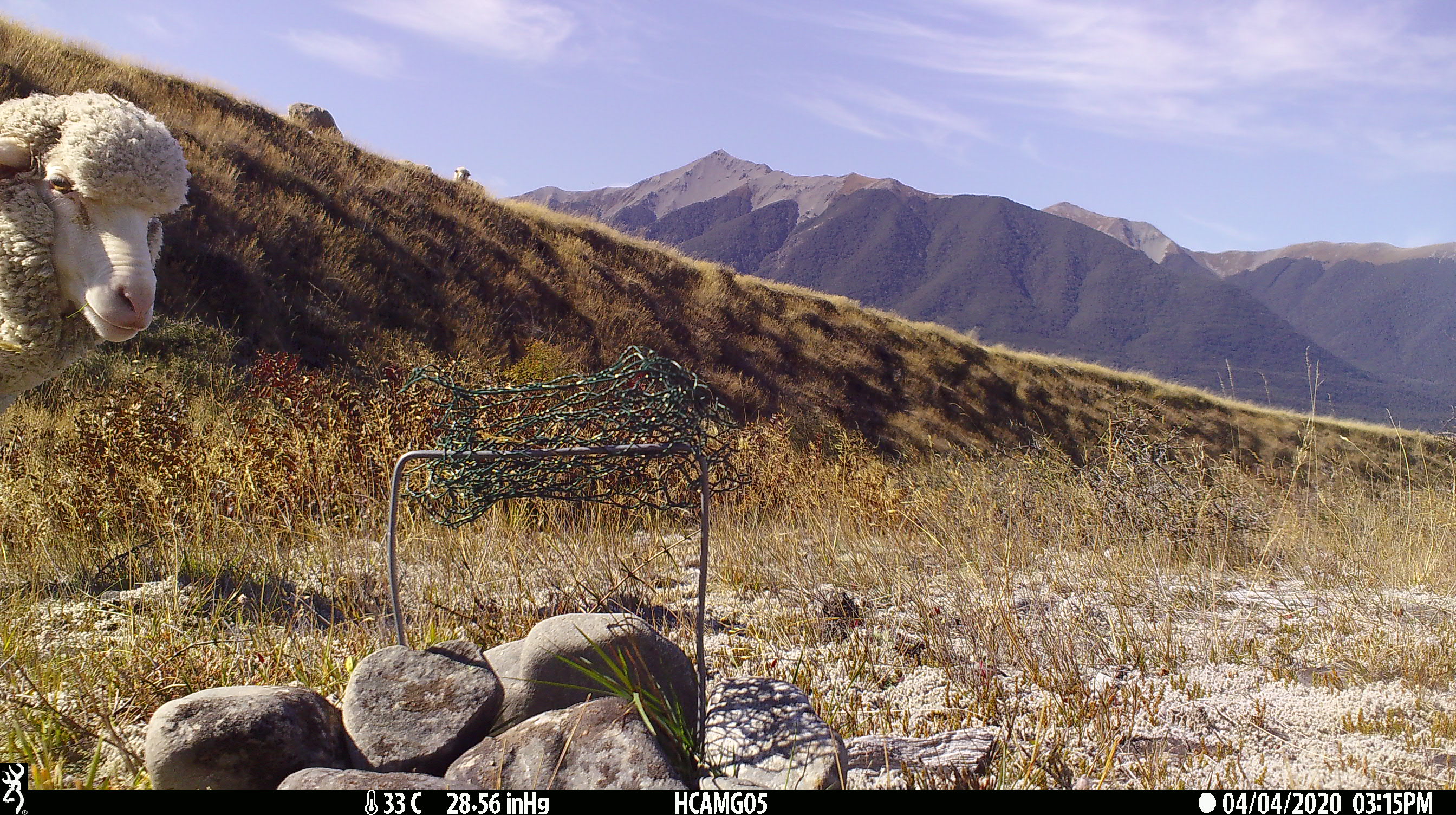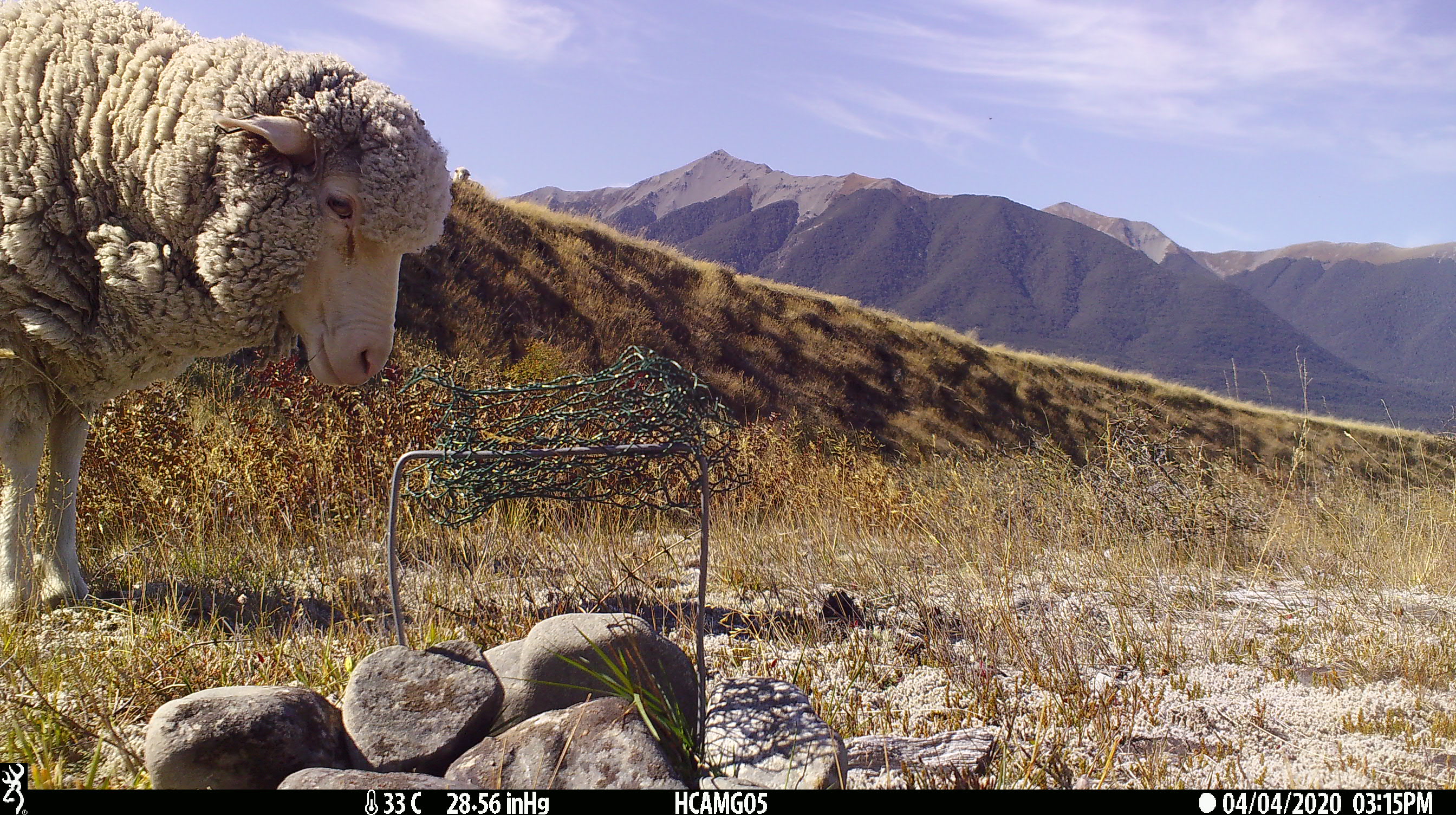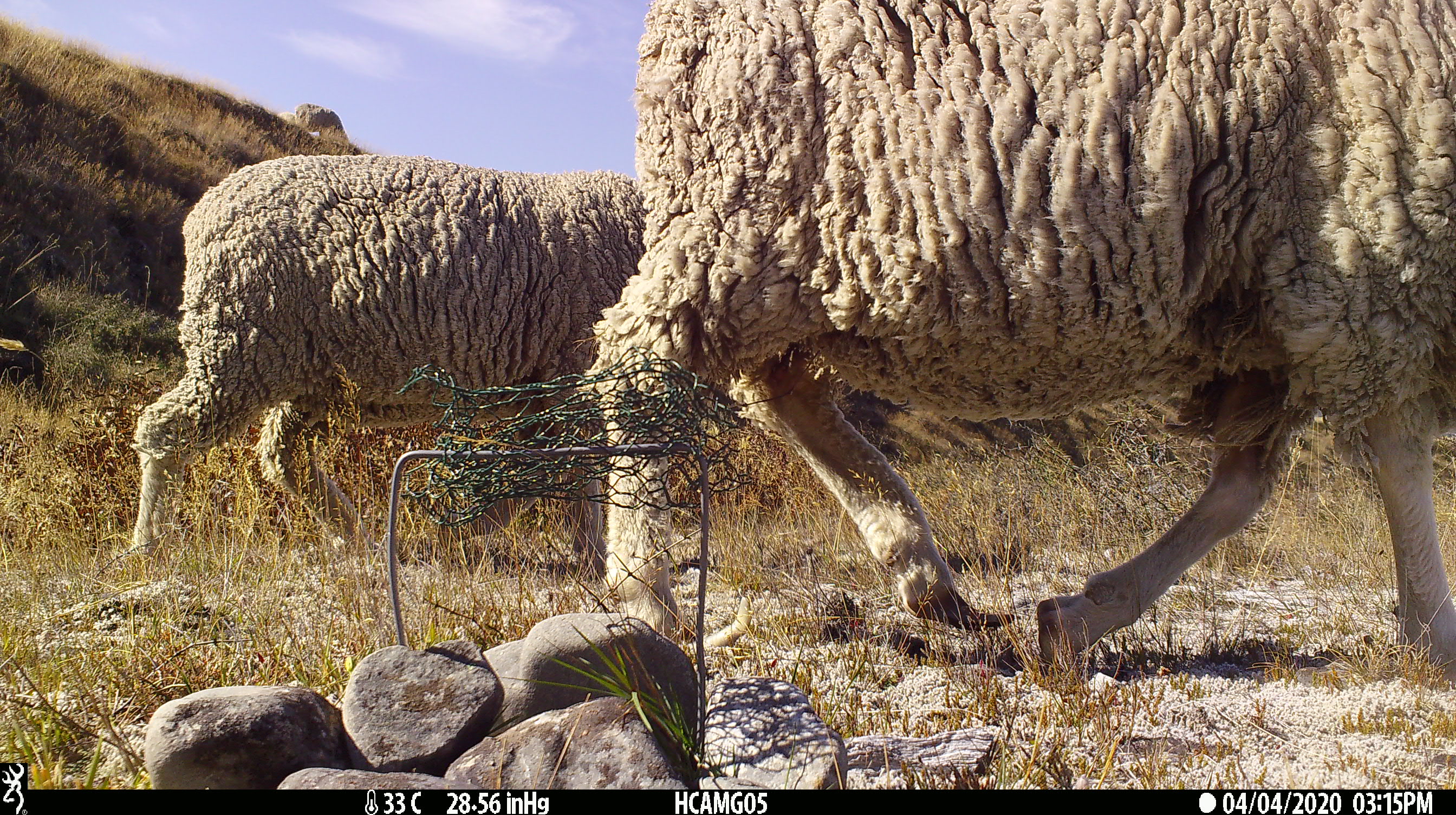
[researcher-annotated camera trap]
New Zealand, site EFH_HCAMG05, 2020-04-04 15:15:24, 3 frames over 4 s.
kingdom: Animalia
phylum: Chordata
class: Mammalia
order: Artiodactyla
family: Bovidae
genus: Ovis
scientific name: Ovis aries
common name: domestic sheep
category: sheep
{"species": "sheep (domestic sheep) (Ovis aries)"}